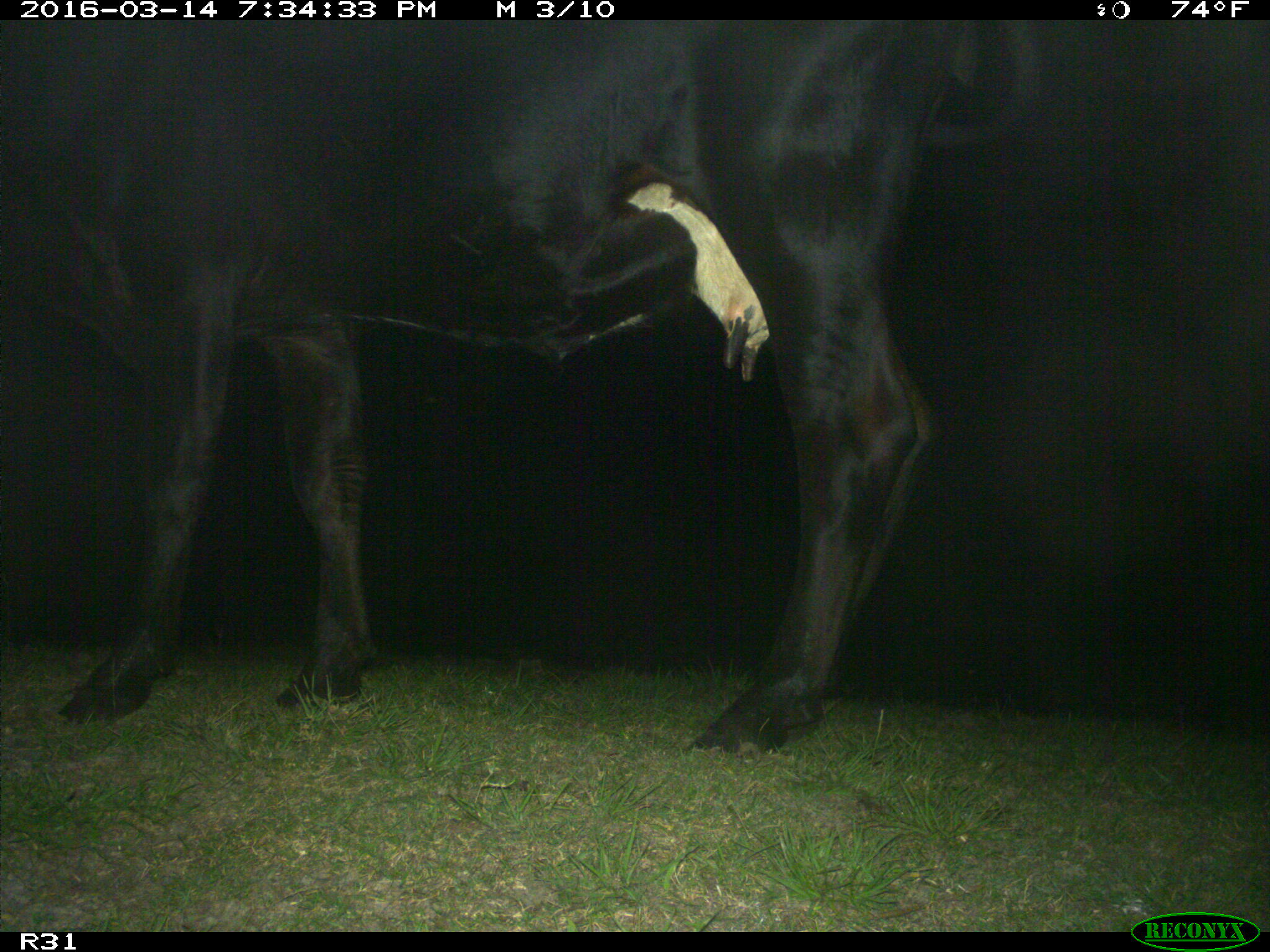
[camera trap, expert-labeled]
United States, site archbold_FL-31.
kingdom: Animalia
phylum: Chordata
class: Mammalia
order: Artiodactyla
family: Bovidae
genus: Bos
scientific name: Bos taurus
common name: domestic cow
Bos taurus (domestic cow).